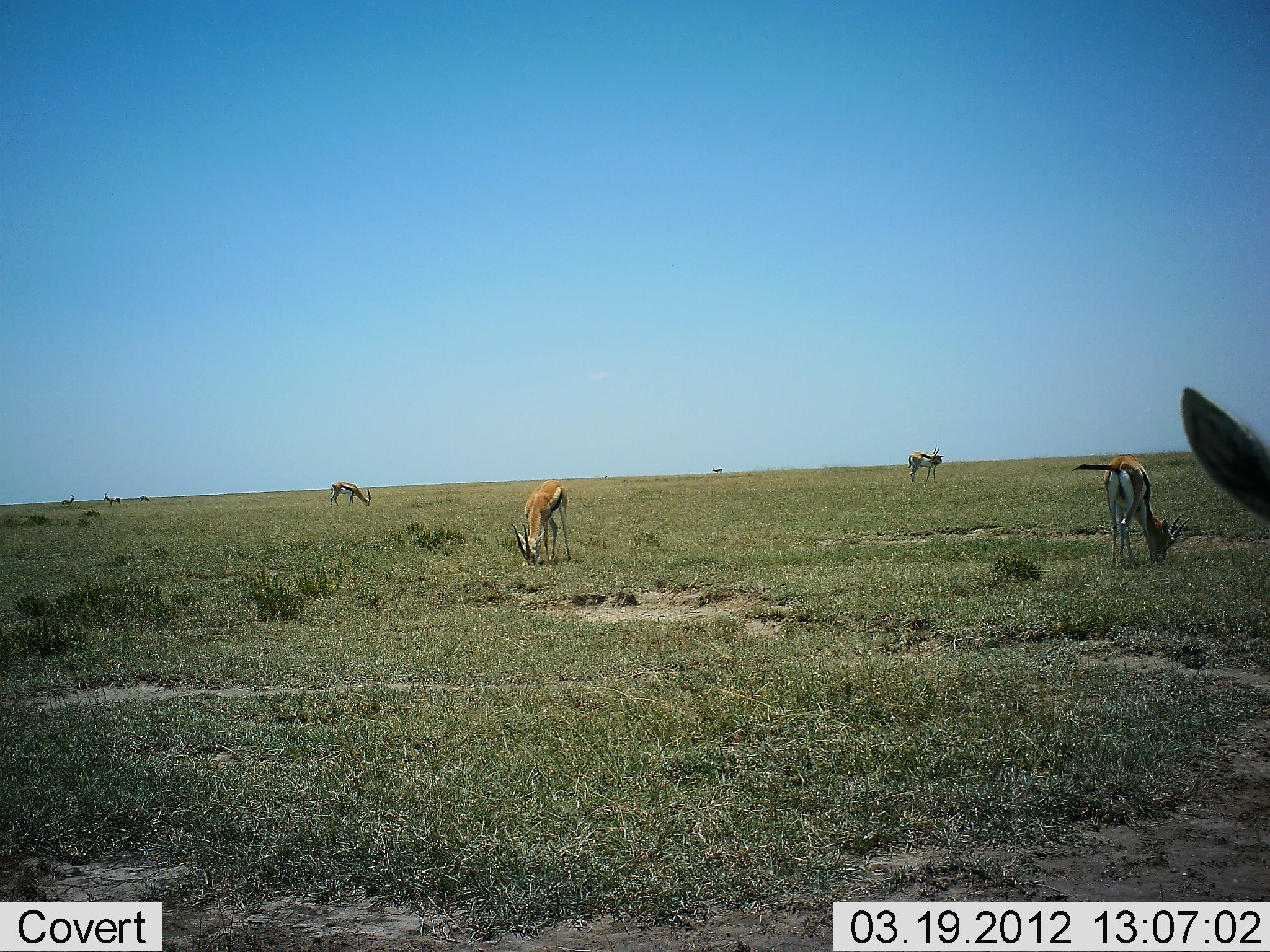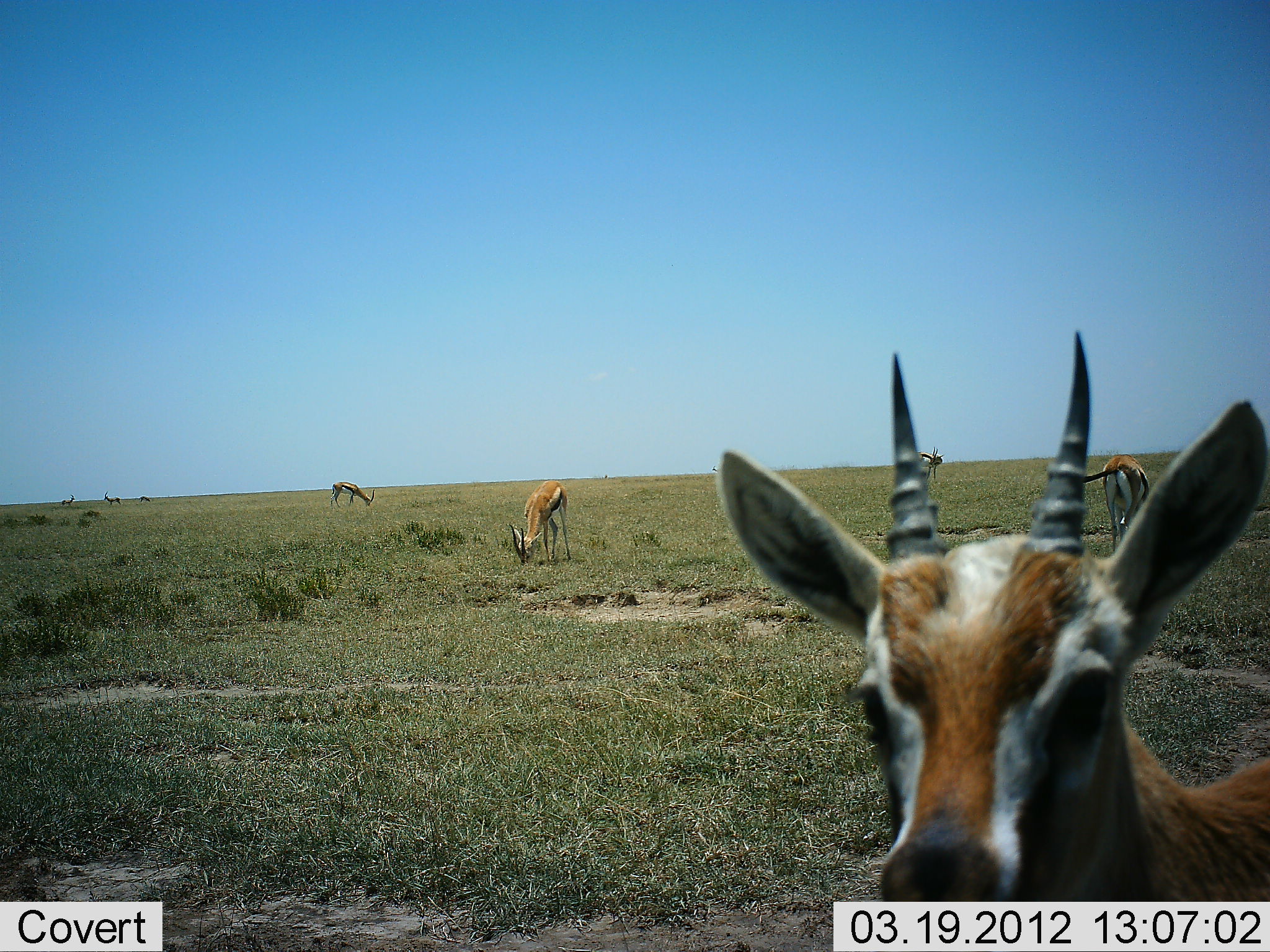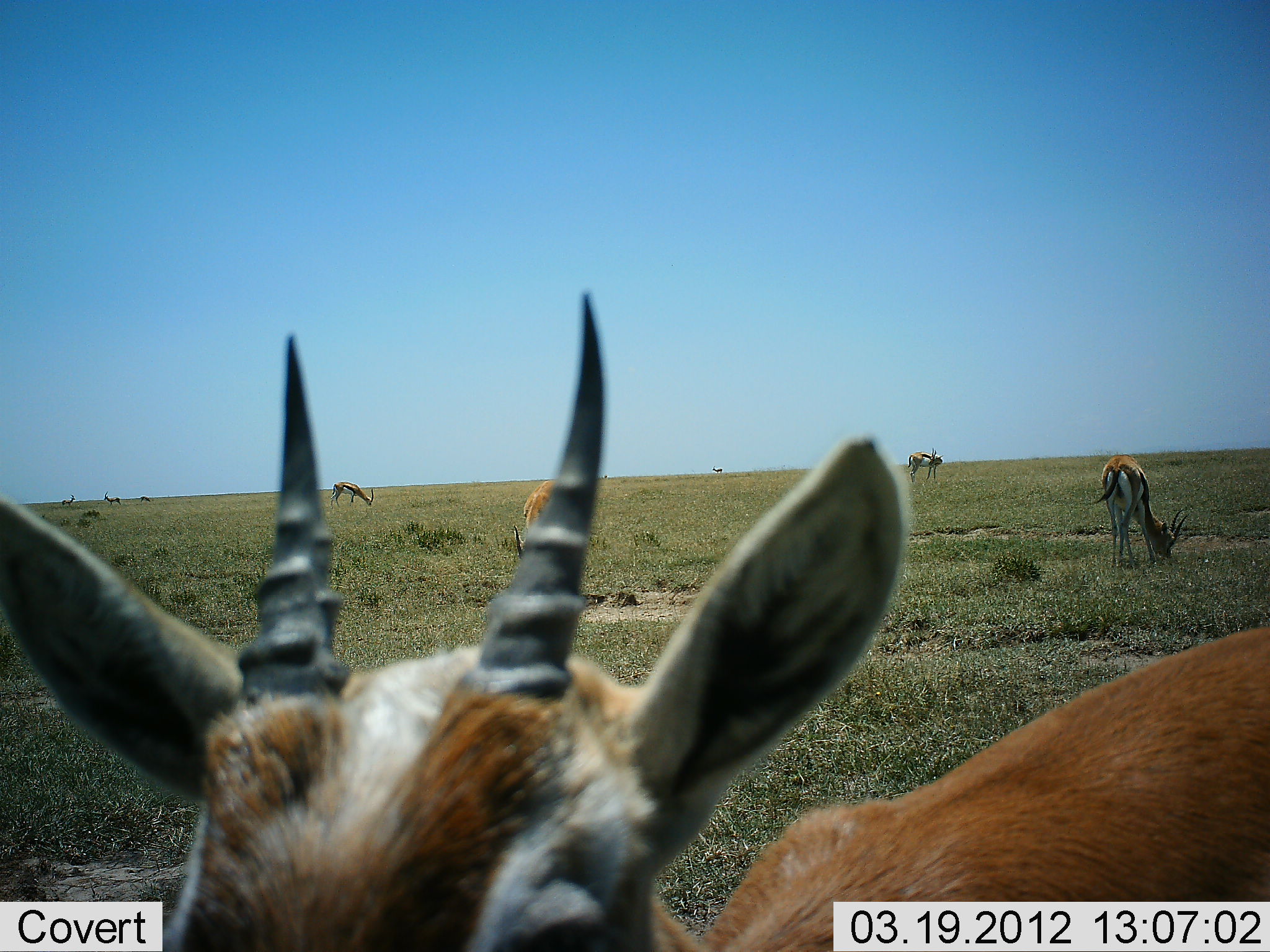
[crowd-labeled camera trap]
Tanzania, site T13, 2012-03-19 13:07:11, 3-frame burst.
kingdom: Animalia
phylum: Chordata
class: Mammalia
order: Artiodactyla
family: Bovidae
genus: Eudorcas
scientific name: Eudorcas thomsonii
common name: thomson's gazelle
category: gazellethomsons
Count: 7.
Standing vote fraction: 68%.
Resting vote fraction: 0%.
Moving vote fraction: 58%.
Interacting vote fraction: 0%.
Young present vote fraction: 0%.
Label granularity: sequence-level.